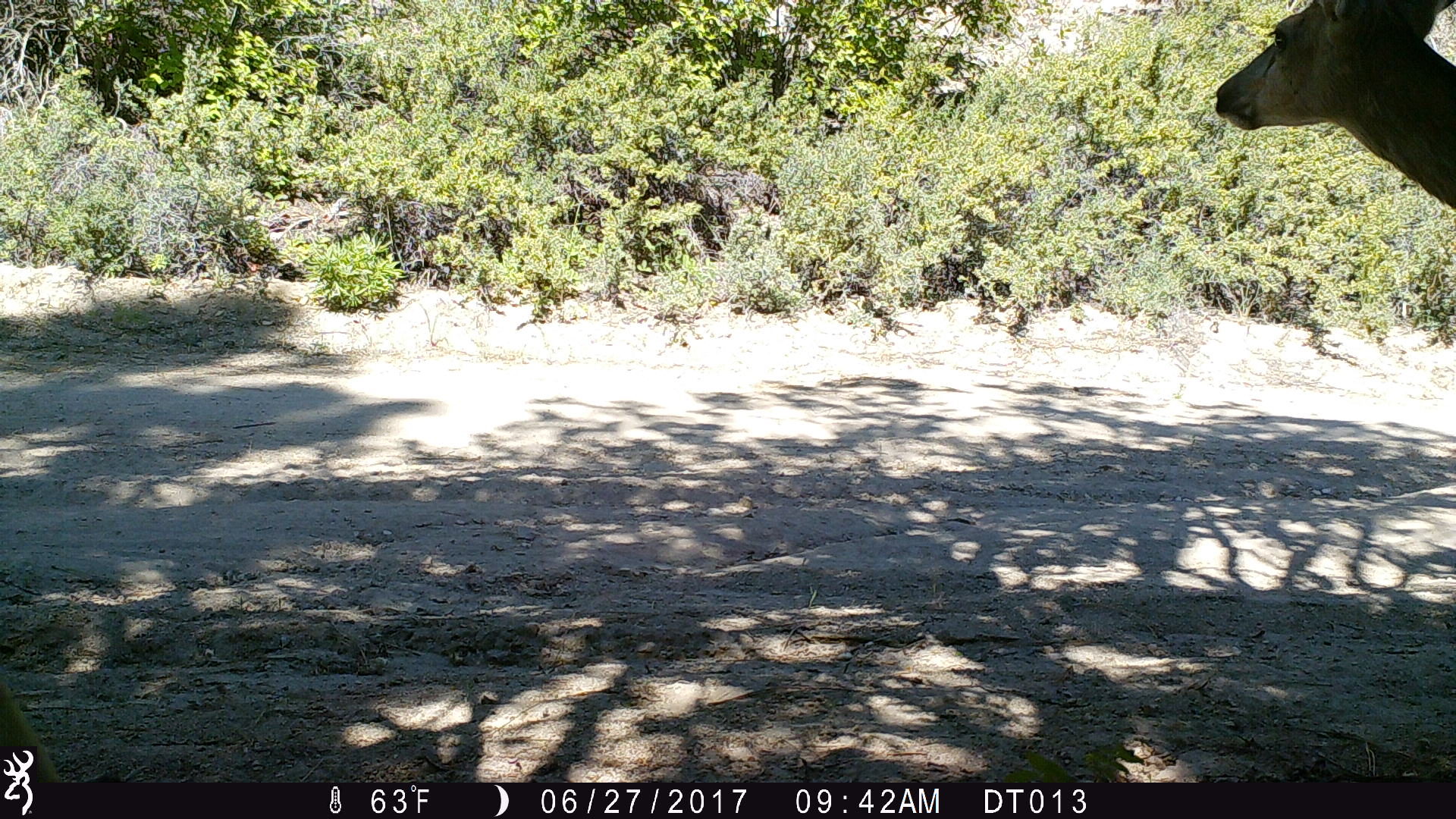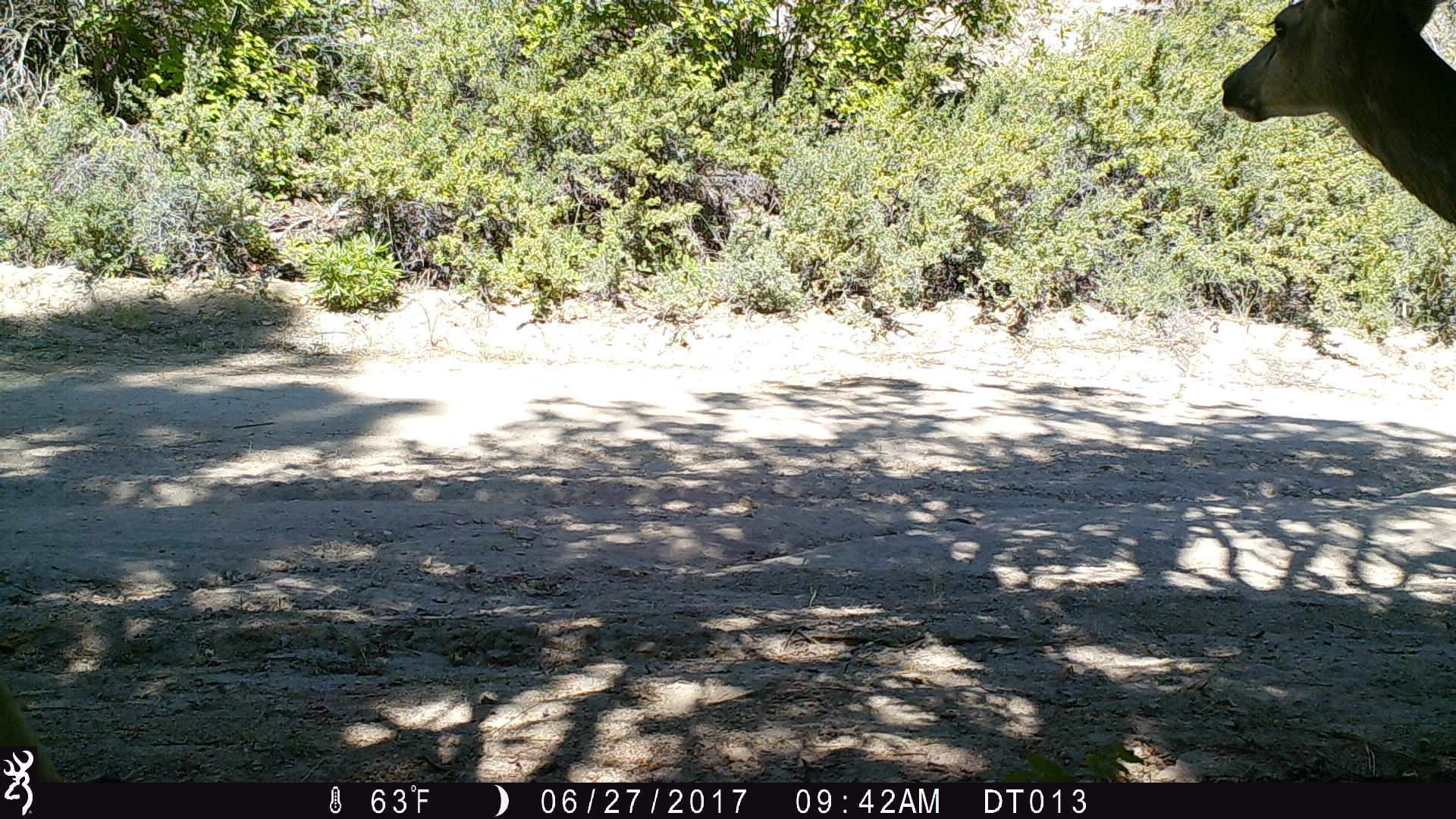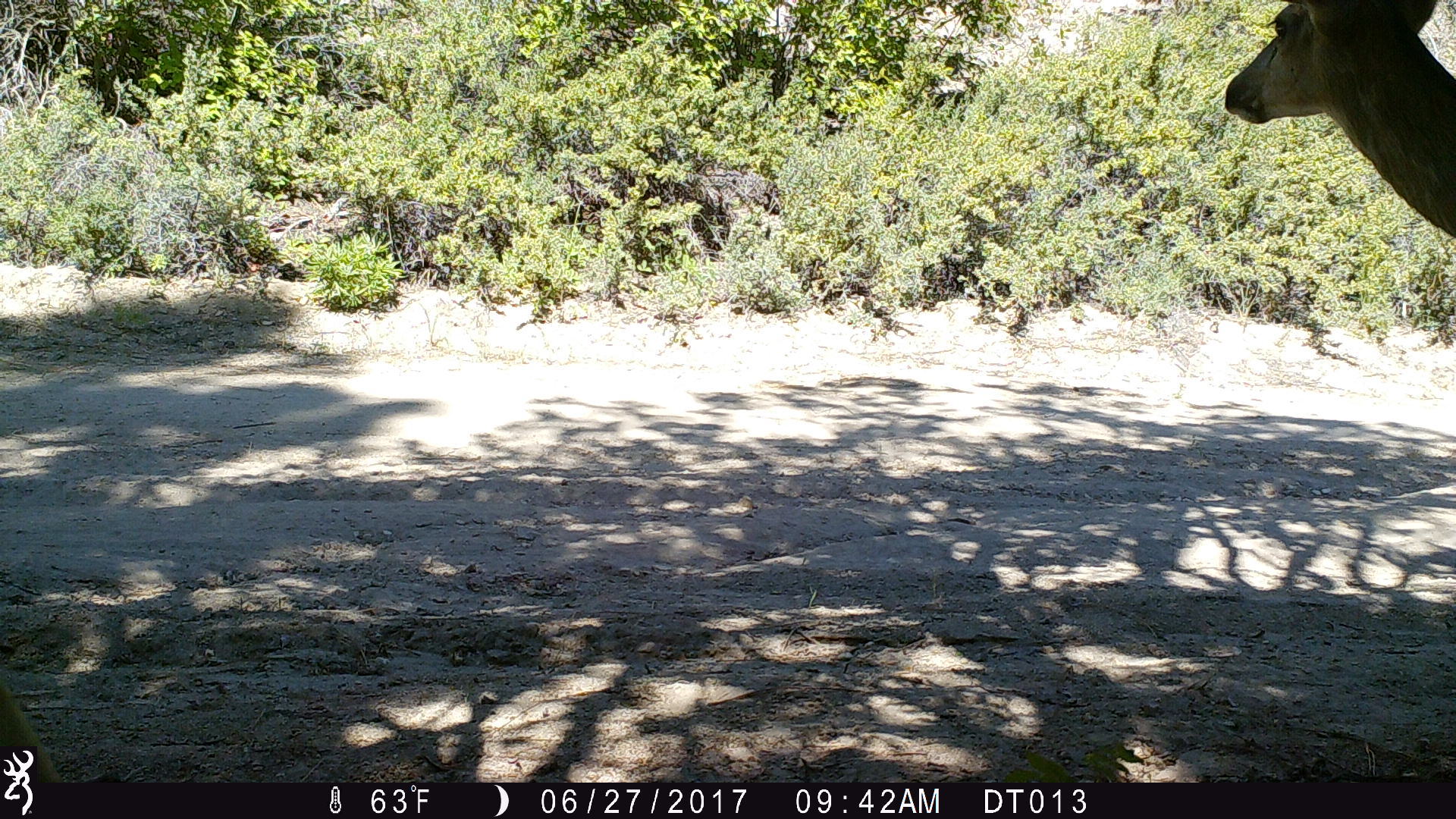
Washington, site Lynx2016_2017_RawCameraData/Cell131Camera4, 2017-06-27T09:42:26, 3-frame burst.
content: unidentified animal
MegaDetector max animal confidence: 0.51